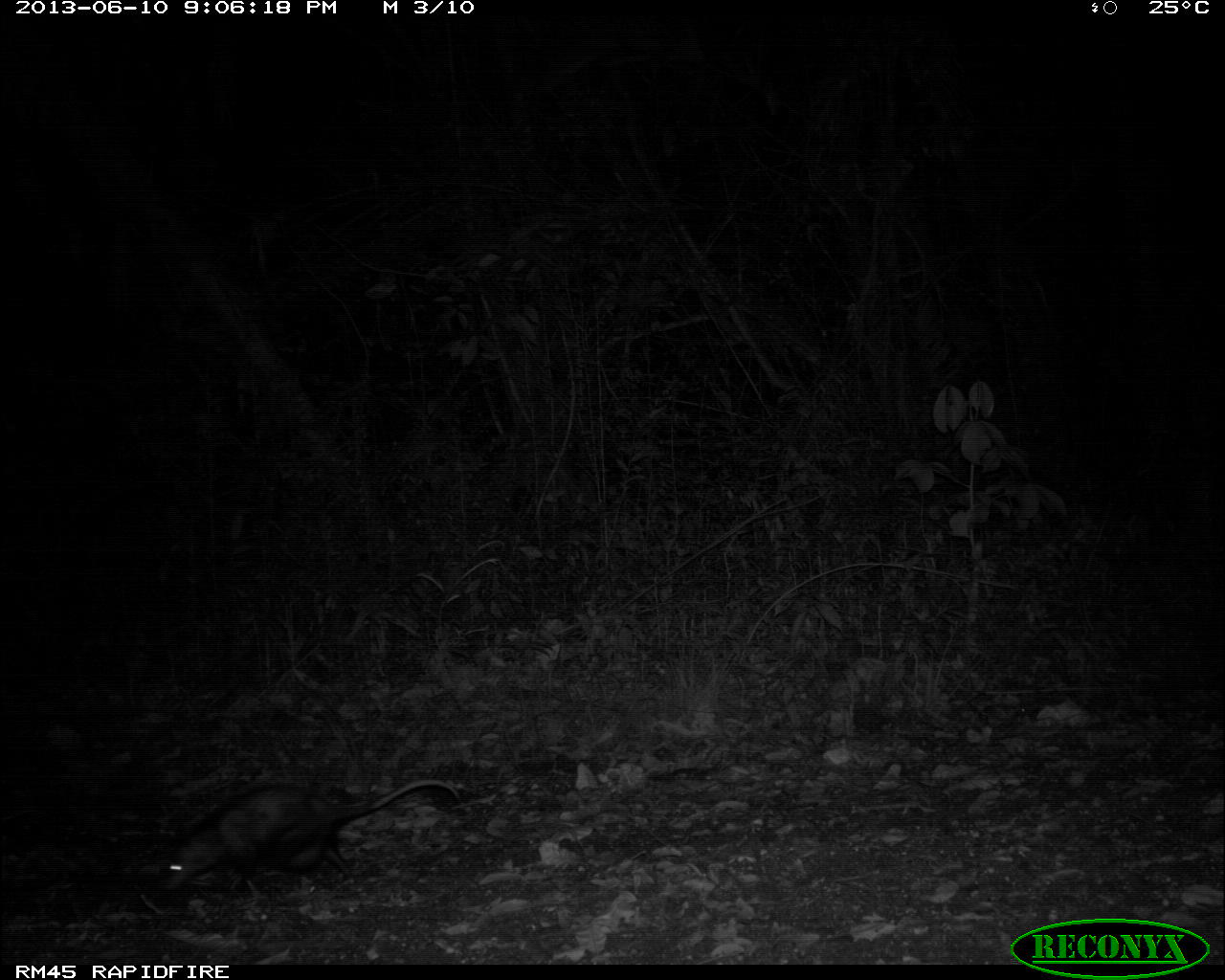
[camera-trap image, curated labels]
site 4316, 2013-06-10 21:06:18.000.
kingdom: Animalia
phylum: Chordata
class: Mammalia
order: Didelphimorphia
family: Didelphidae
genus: Didelphis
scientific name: Didelphis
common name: american opossums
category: didelphis sp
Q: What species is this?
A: Didelphis sp (american opossums) (Didelphis).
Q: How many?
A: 1.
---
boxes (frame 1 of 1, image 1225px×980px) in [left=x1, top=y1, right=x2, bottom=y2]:
didelphis sp: [left=157, top=781, right=460, bottom=895]